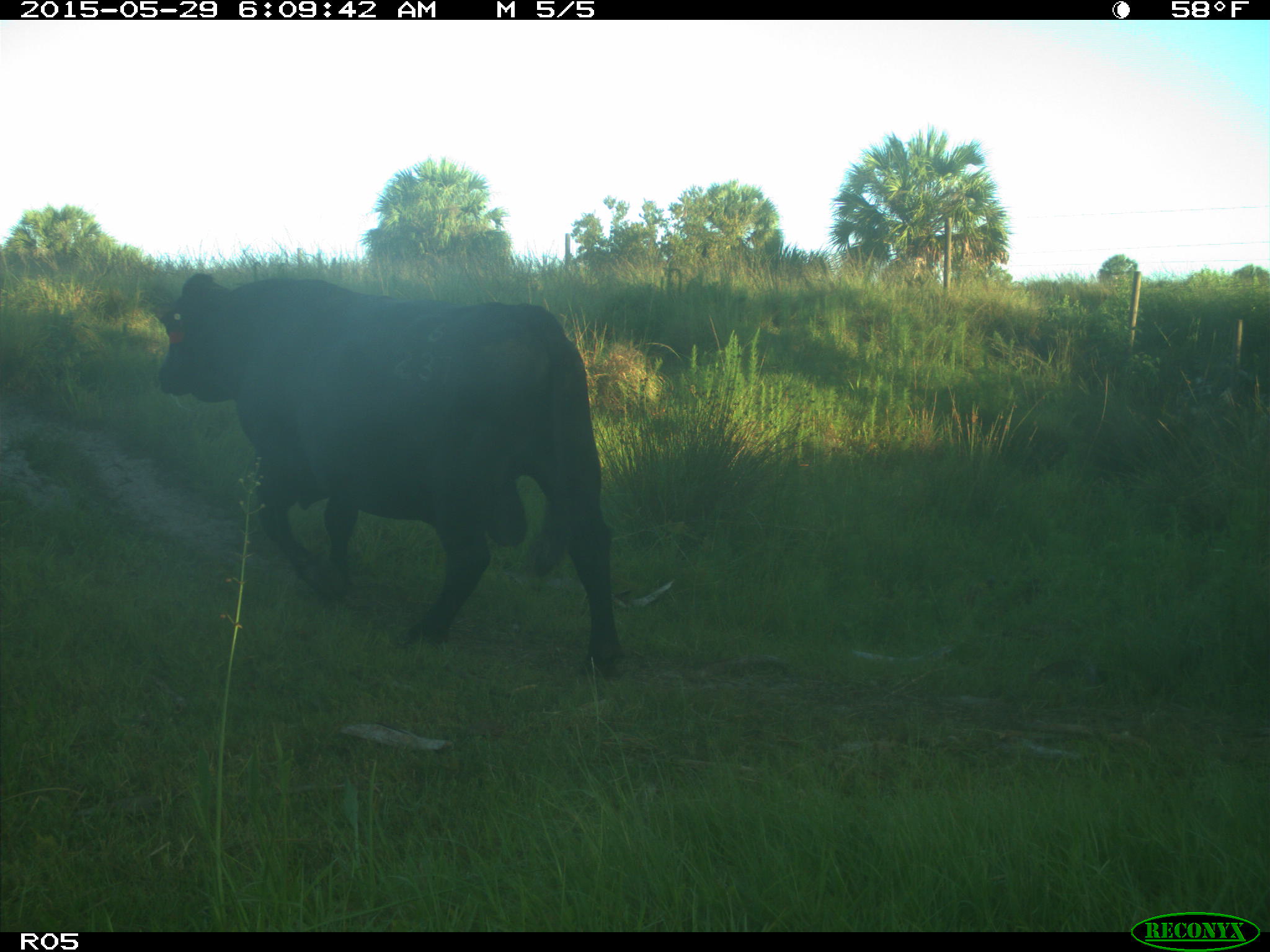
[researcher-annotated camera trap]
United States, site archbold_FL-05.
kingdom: Animalia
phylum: Chordata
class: Mammalia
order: Artiodactyla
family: Bovidae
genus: Bos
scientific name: Bos taurus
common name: domestic cow